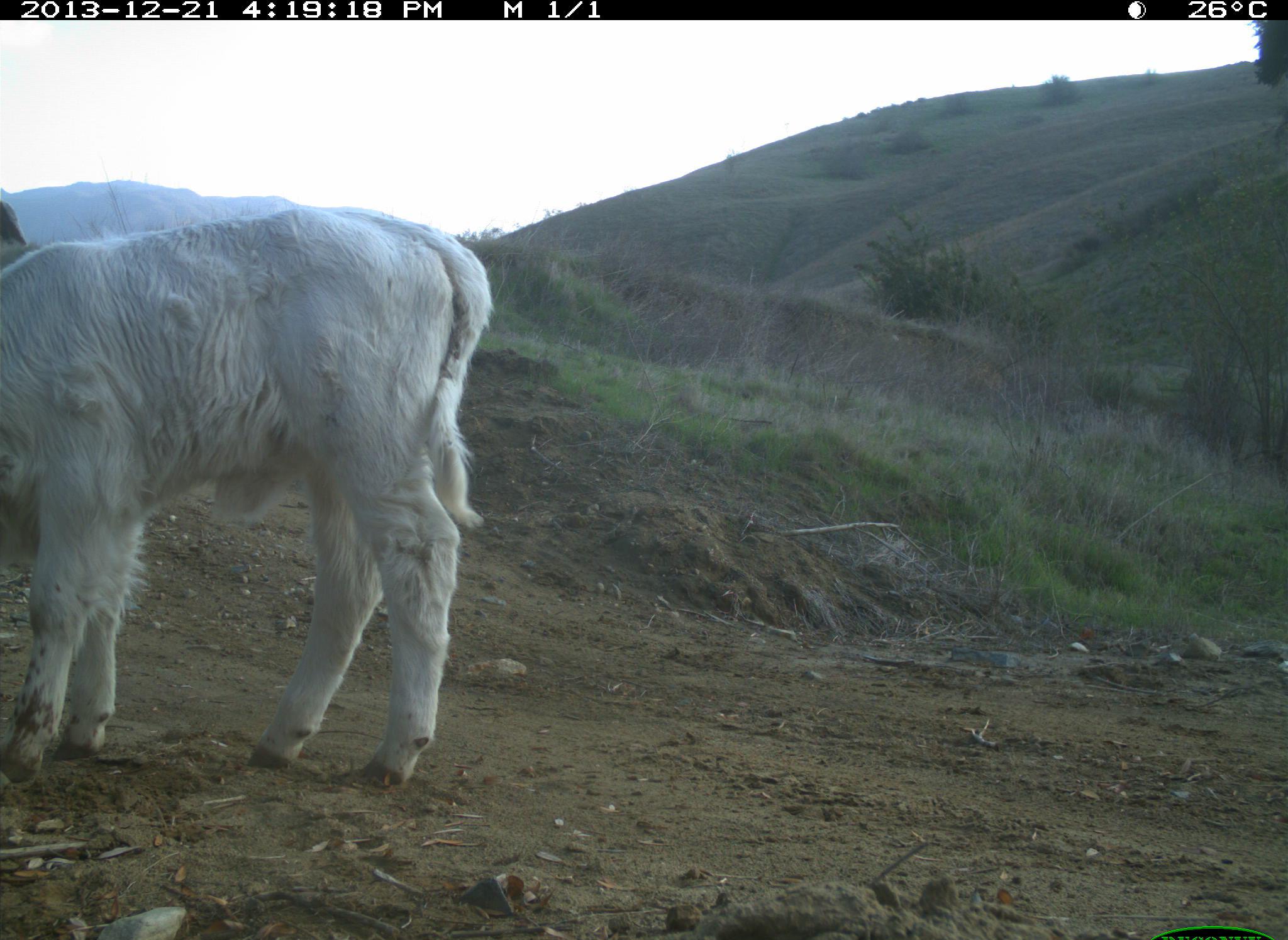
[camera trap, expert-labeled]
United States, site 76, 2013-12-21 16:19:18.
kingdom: Animalia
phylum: Chordata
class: Mammalia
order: Artiodactyla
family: Bovidae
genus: Bos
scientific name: Bos taurus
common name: cow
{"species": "cow (Bos taurus)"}